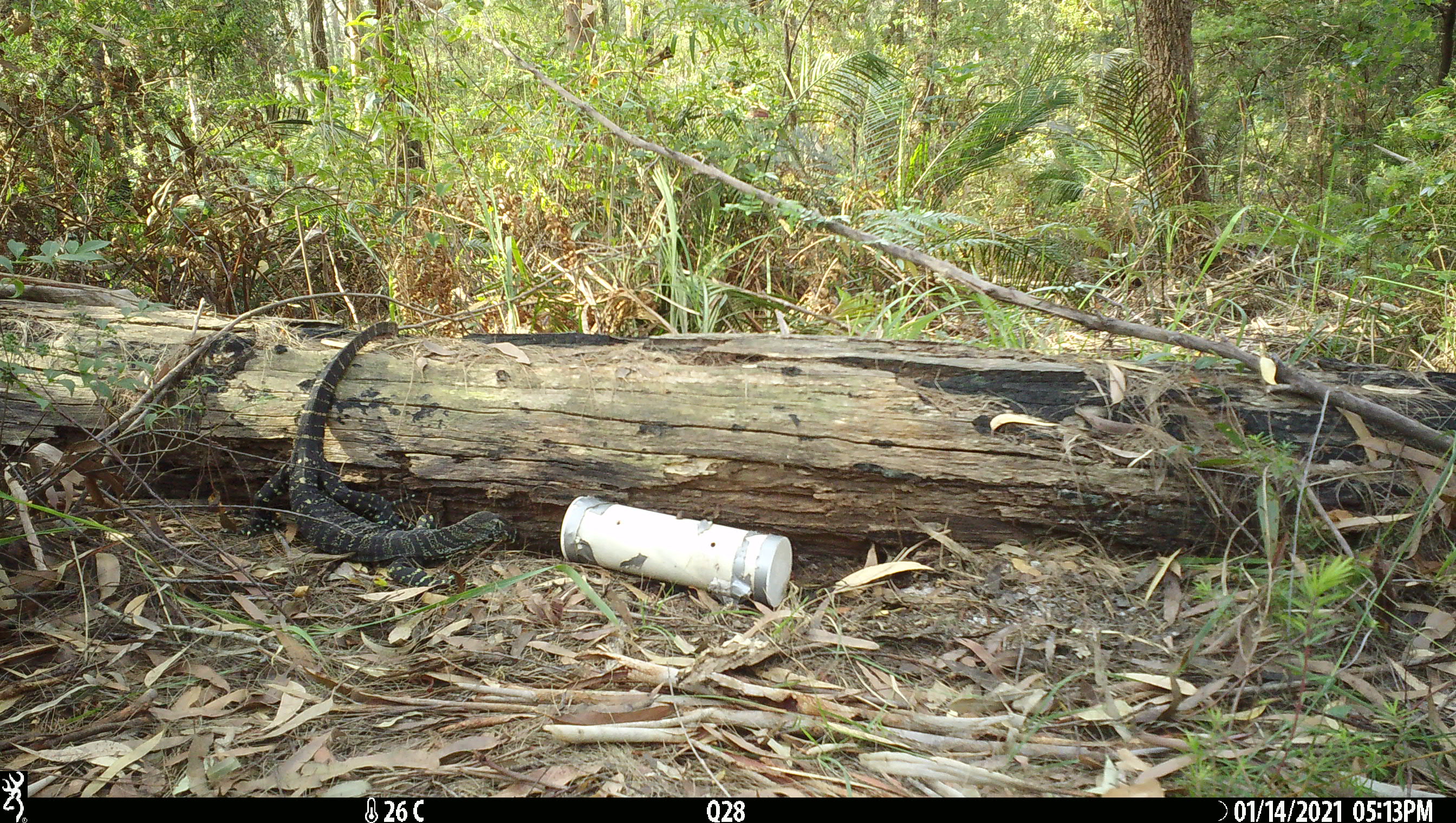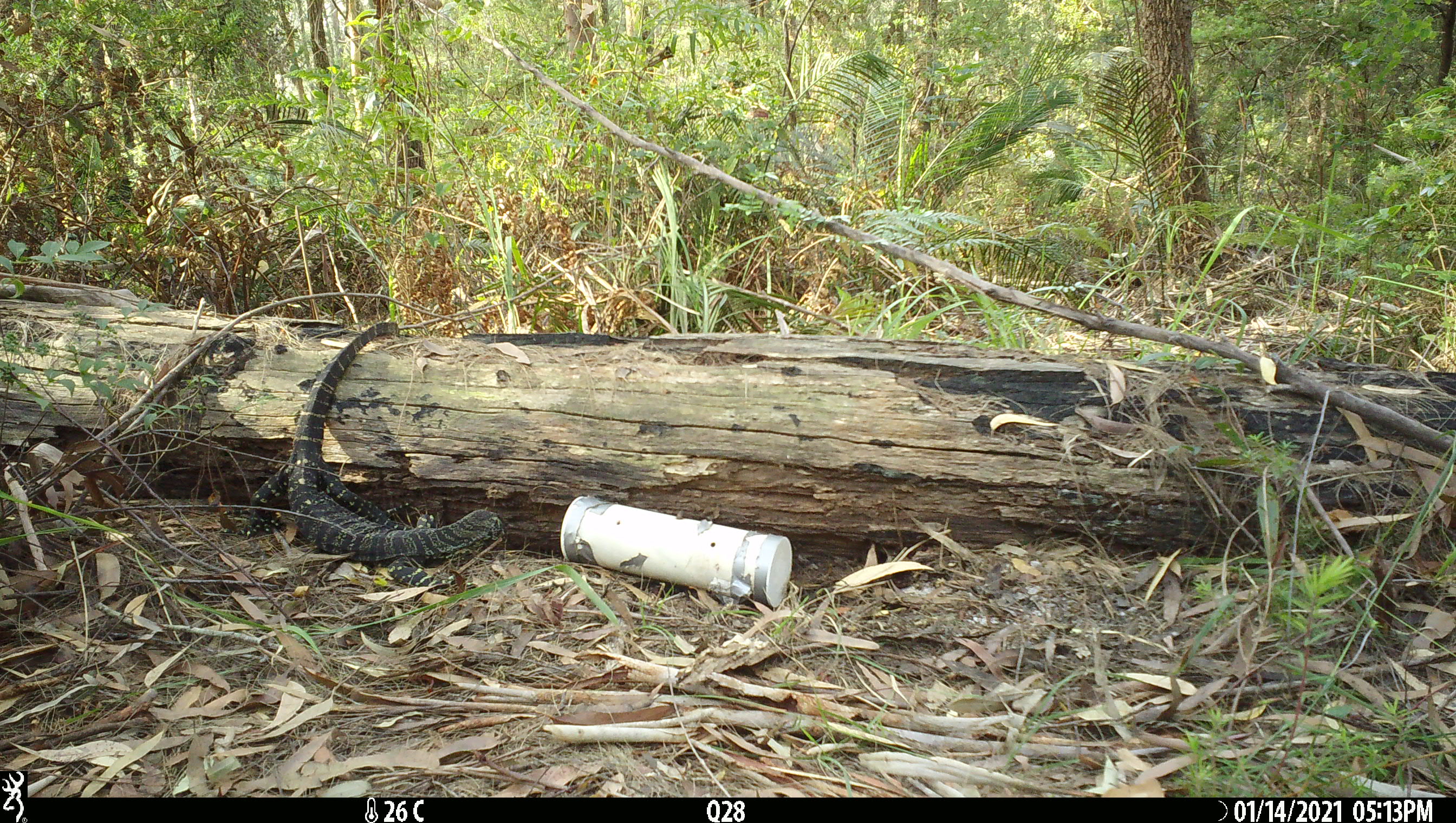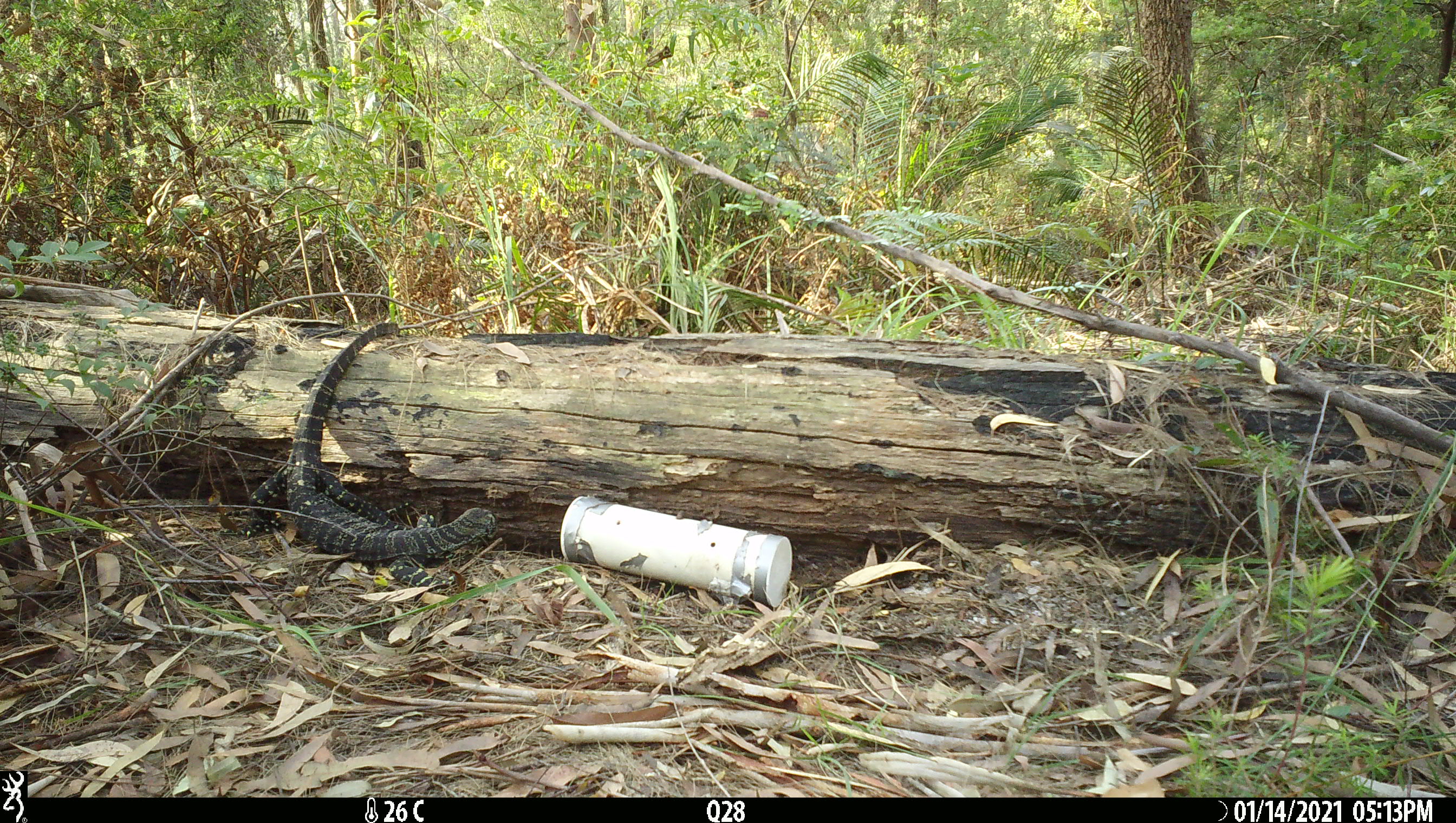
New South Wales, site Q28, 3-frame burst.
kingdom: Animalia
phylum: Chordata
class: Reptilia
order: Squamata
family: Varanidae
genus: Varanus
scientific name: Varanus varius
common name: lace monitor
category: goanna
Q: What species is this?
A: Goanna (lace monitor) (Varanus varius).